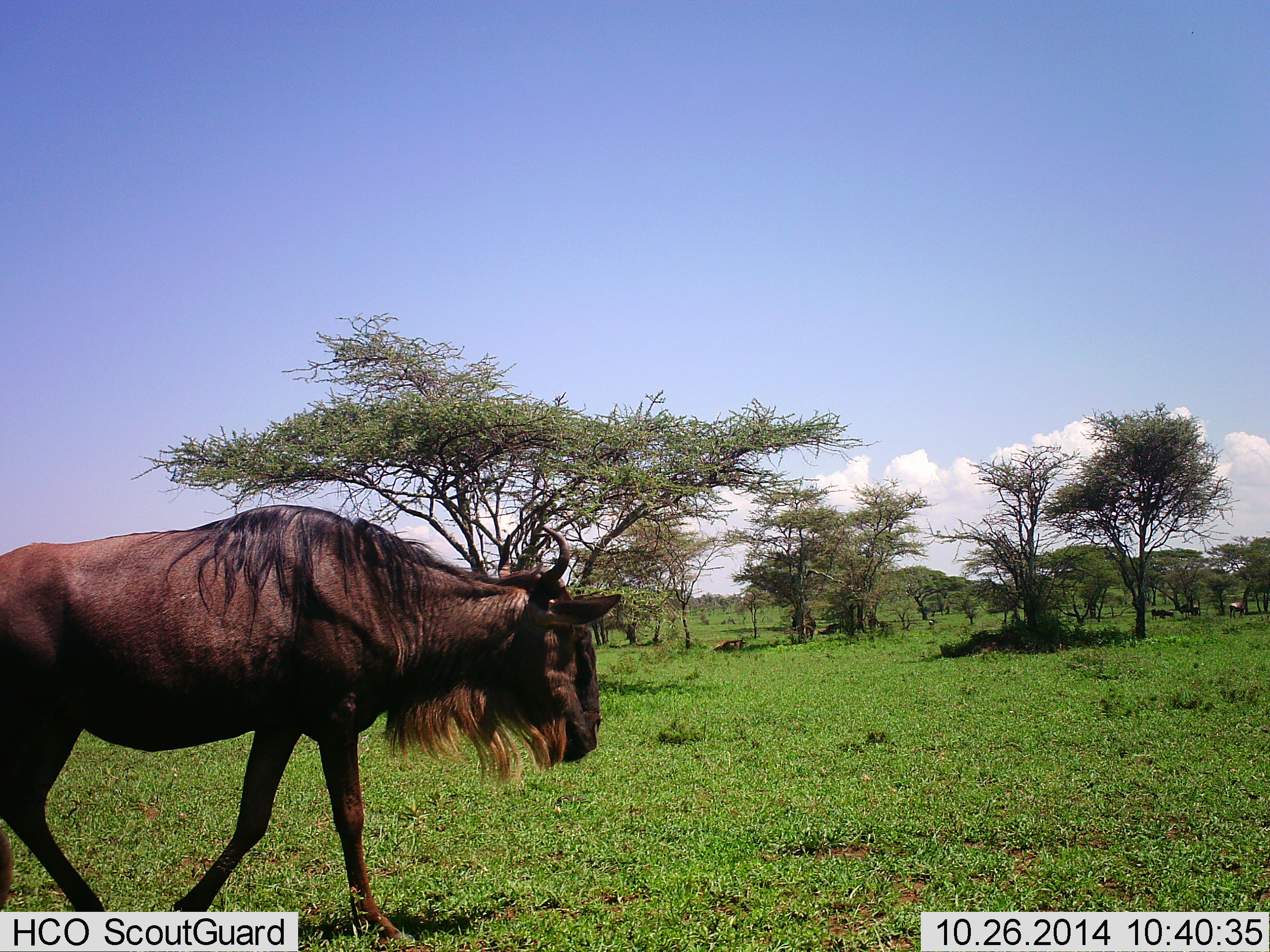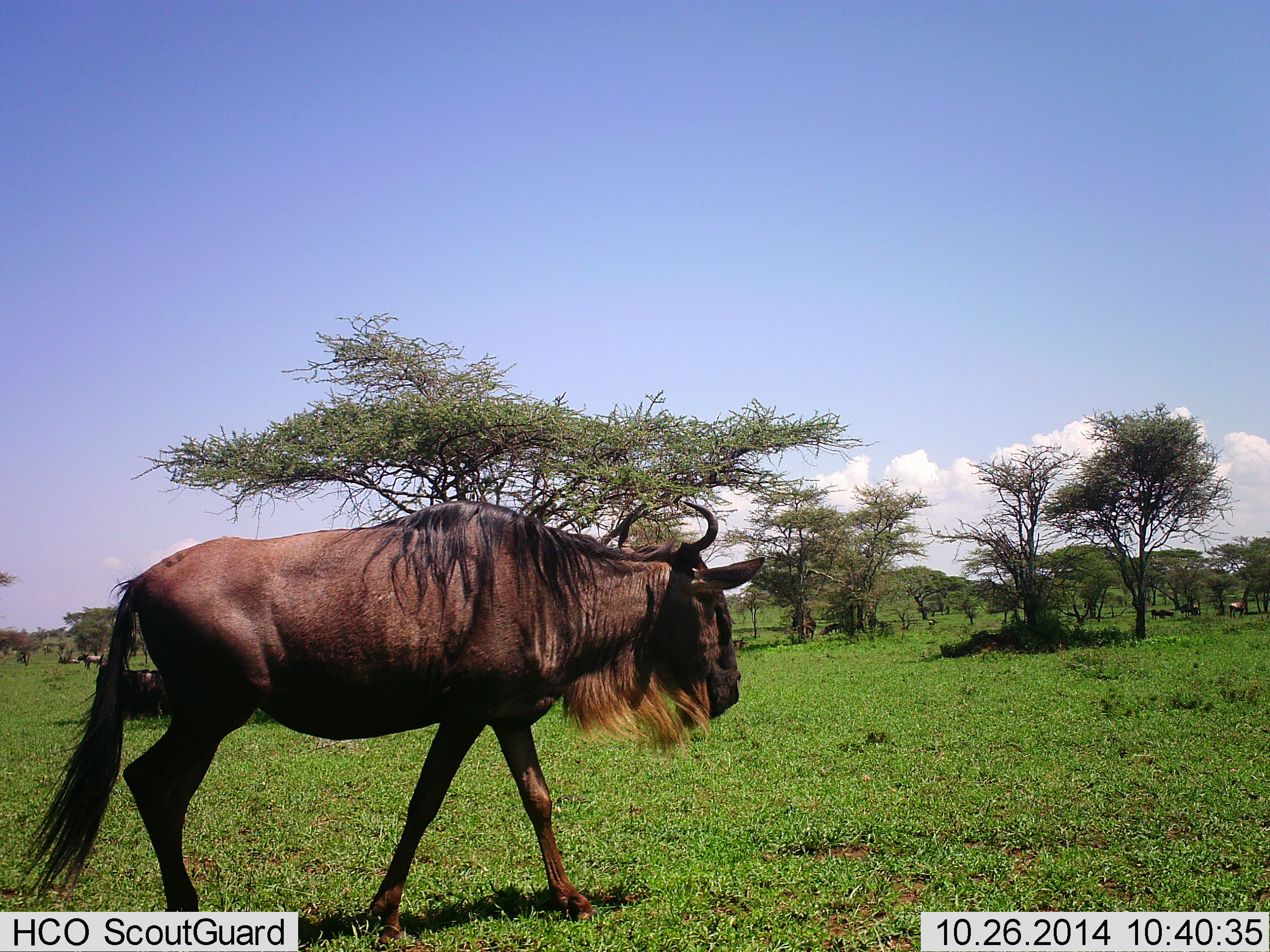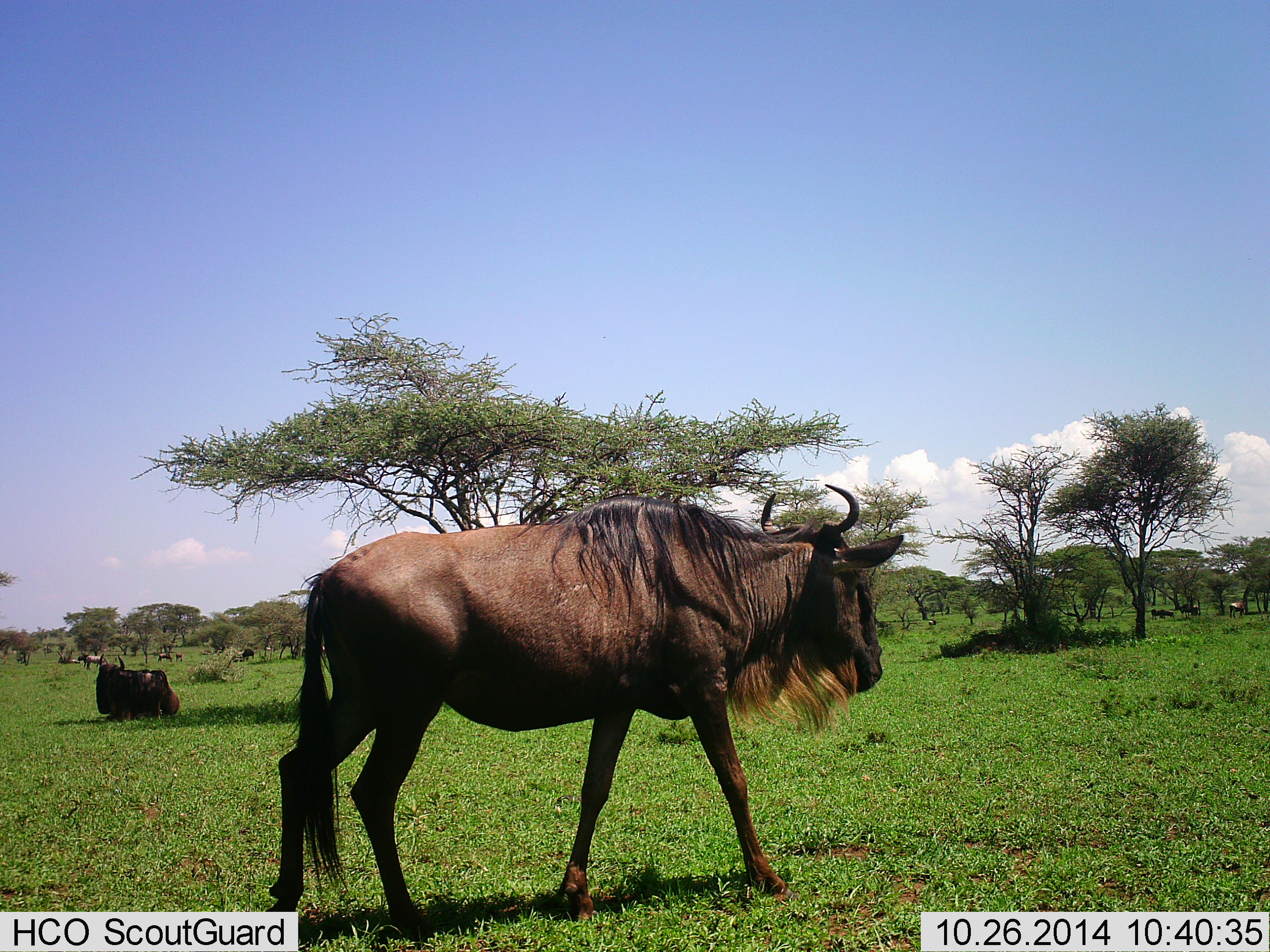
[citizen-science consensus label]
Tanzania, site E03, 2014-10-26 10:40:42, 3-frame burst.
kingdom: Animalia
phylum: Chordata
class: Mammalia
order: Artiodactyla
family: Bovidae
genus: Connochaetes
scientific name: Connochaetes taurinus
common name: blue wildebeest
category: wildebeest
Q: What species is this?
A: Wildebeest (blue wildebeest) (Connochaetes taurinus).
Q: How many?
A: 6.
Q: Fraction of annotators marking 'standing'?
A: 40%.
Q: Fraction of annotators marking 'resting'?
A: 70%.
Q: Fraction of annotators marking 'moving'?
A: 100%.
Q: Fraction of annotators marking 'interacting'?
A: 0%.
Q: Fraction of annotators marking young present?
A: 0%.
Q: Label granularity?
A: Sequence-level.